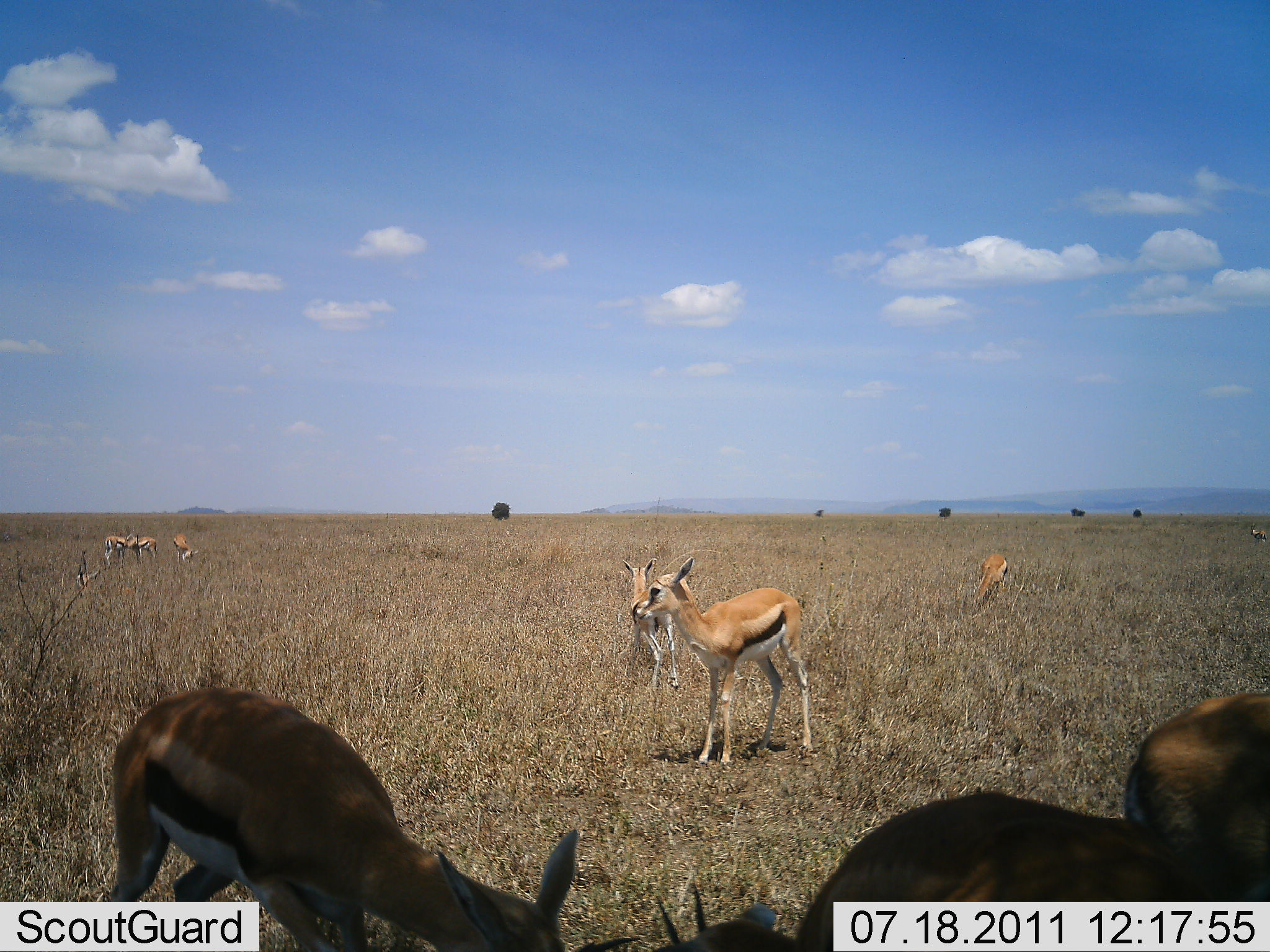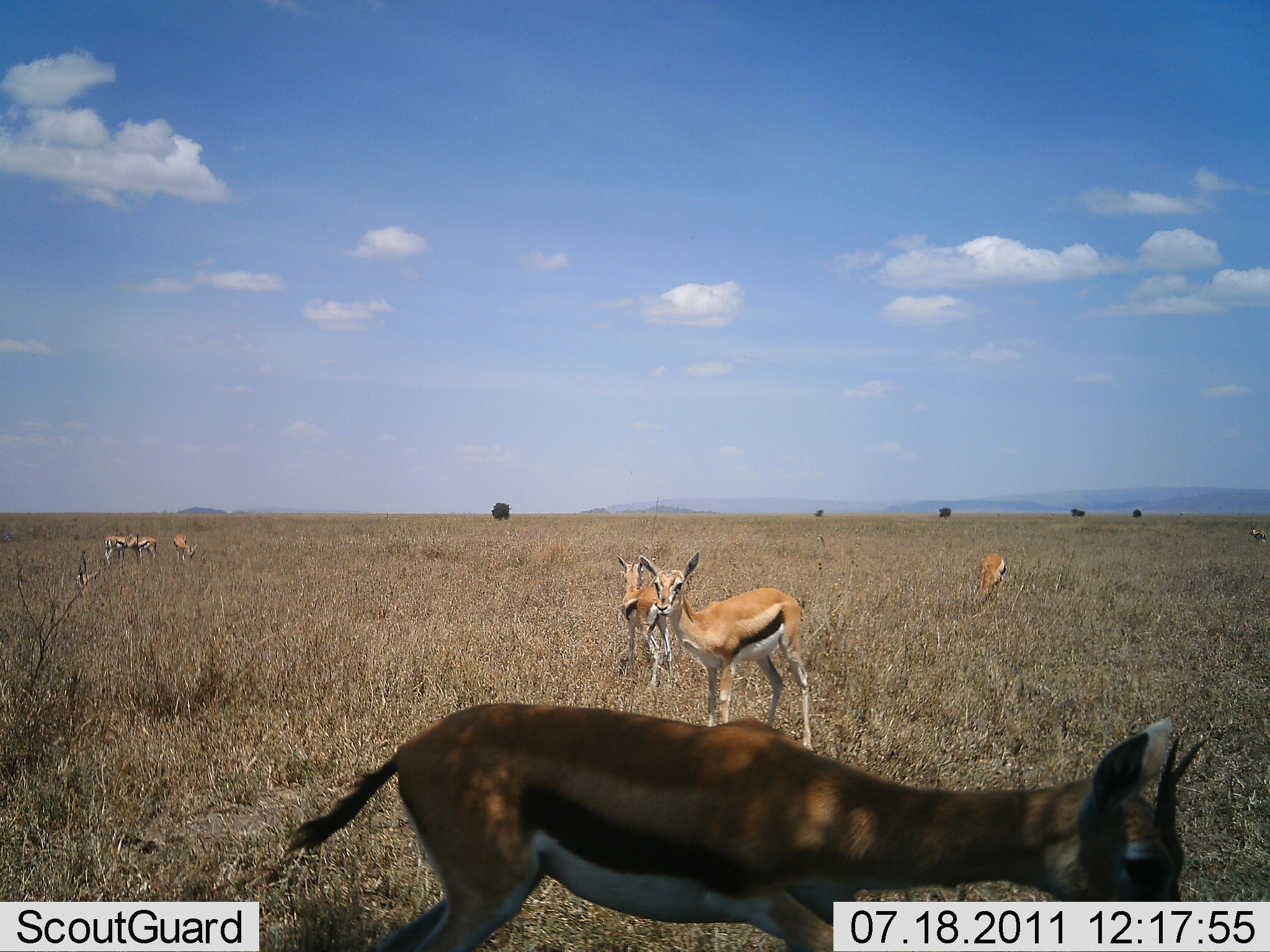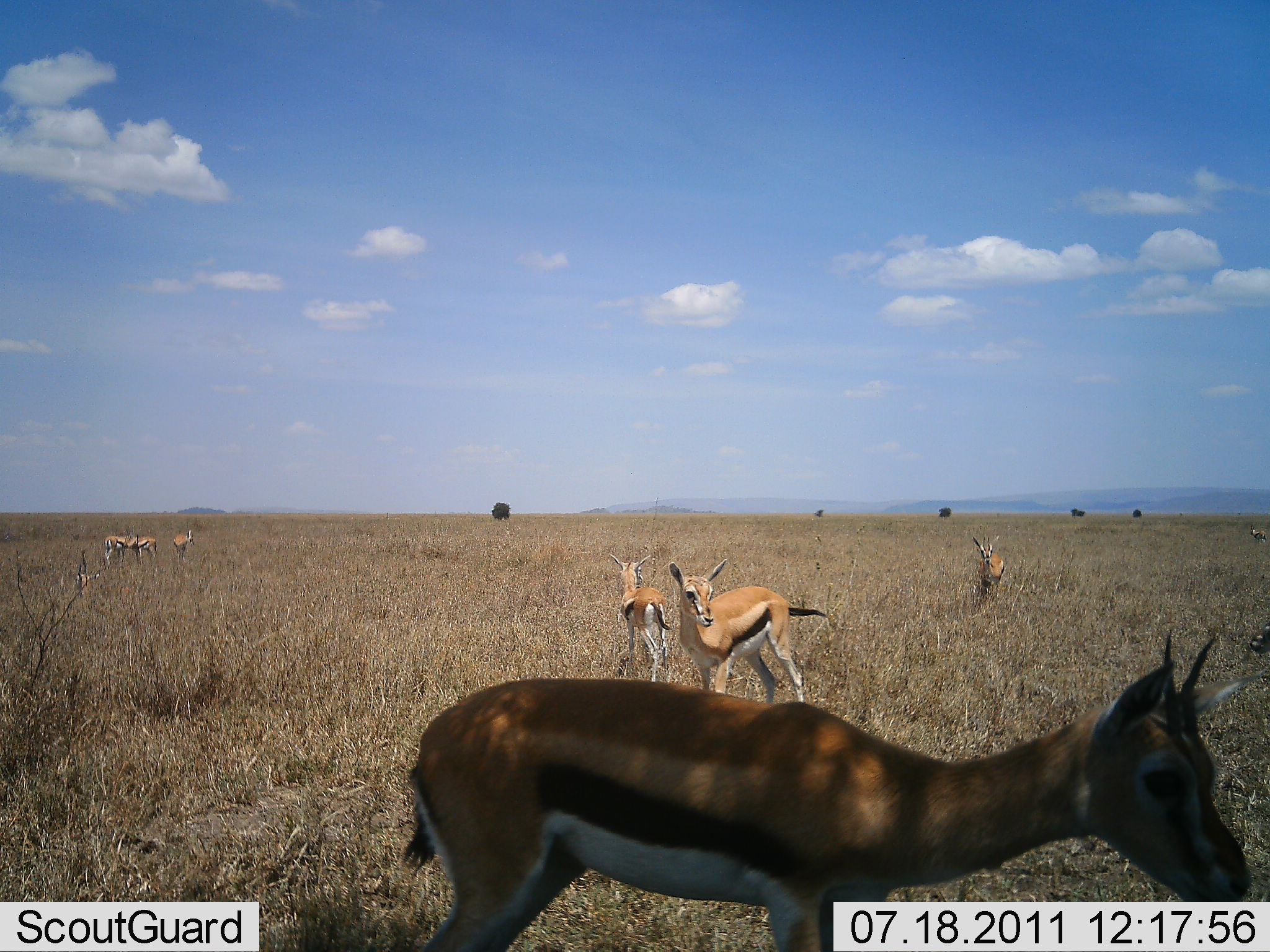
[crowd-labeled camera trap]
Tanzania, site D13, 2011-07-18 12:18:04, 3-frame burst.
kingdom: Animalia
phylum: Chordata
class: Mammalia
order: Artiodactyla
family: Bovidae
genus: Eudorcas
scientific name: Eudorcas thomsonii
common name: thomson's gazelle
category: gazellethomsons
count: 10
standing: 55%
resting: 0%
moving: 64%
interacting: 0%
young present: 18%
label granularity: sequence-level